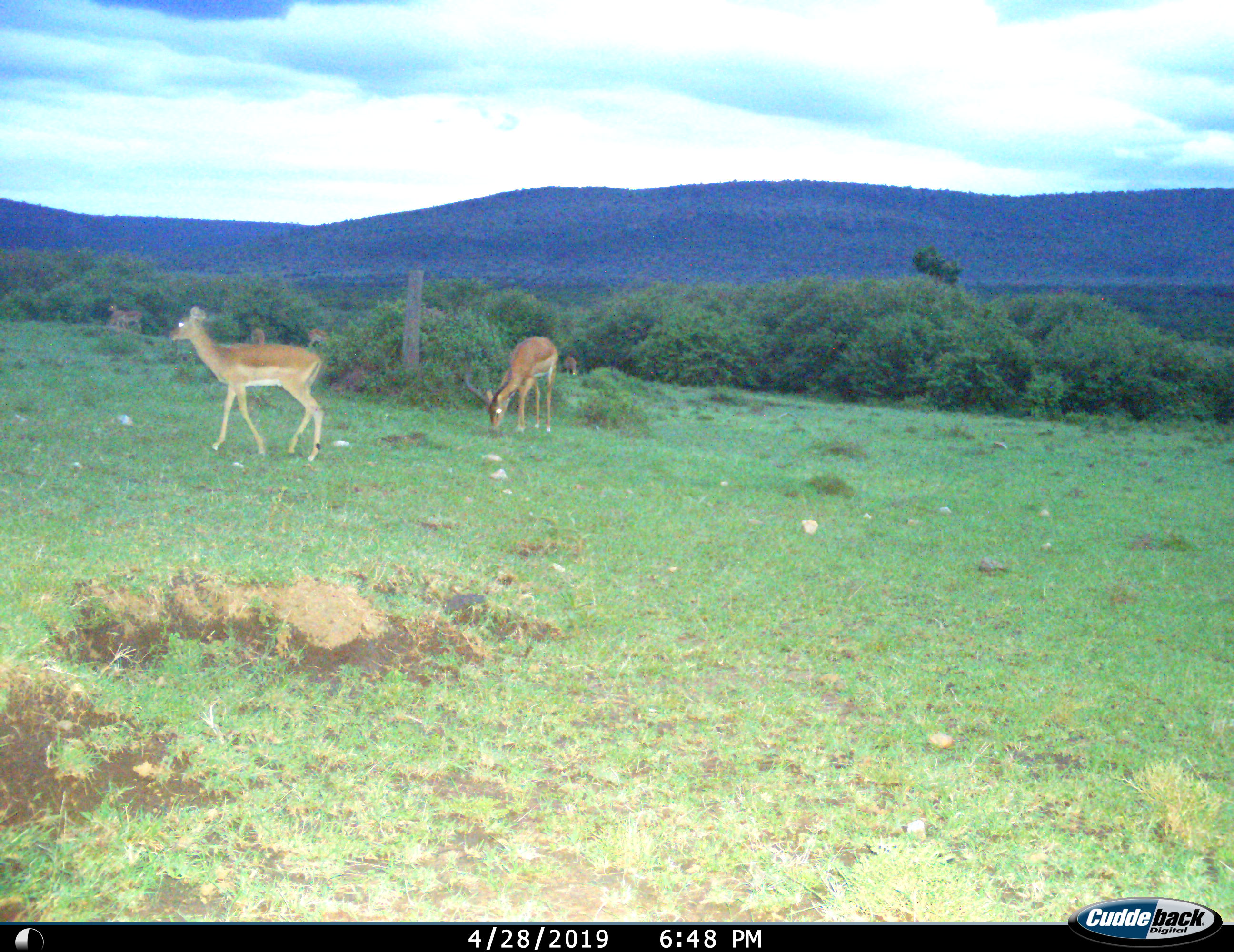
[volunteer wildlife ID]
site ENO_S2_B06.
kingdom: Animalia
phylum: Chordata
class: Mammalia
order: Artiodactyla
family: Bovidae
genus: Aepyceros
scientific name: Aepyceros melampus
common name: impala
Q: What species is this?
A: Impala (Aepyceros melampus).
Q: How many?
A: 6.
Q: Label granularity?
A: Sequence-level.